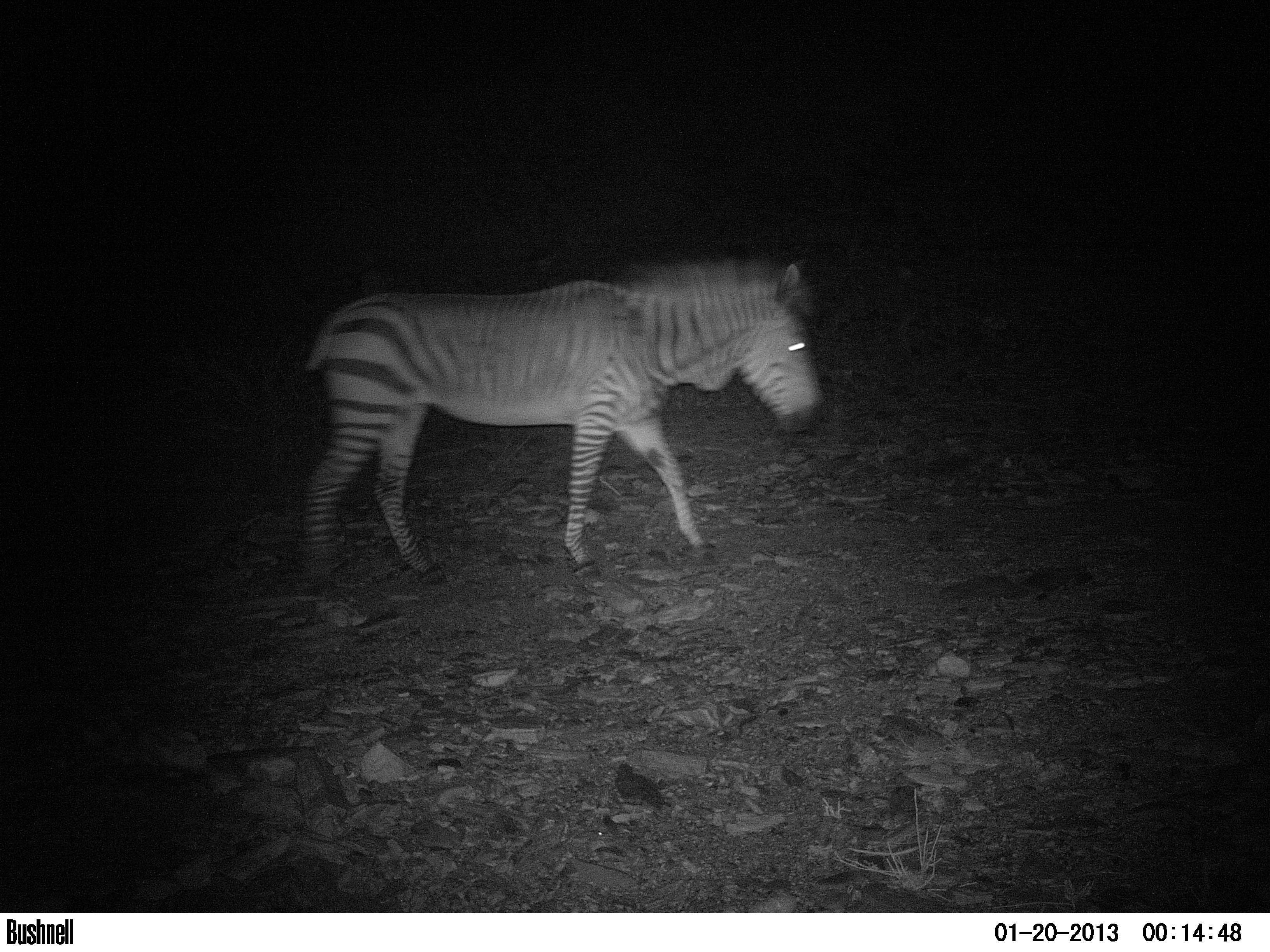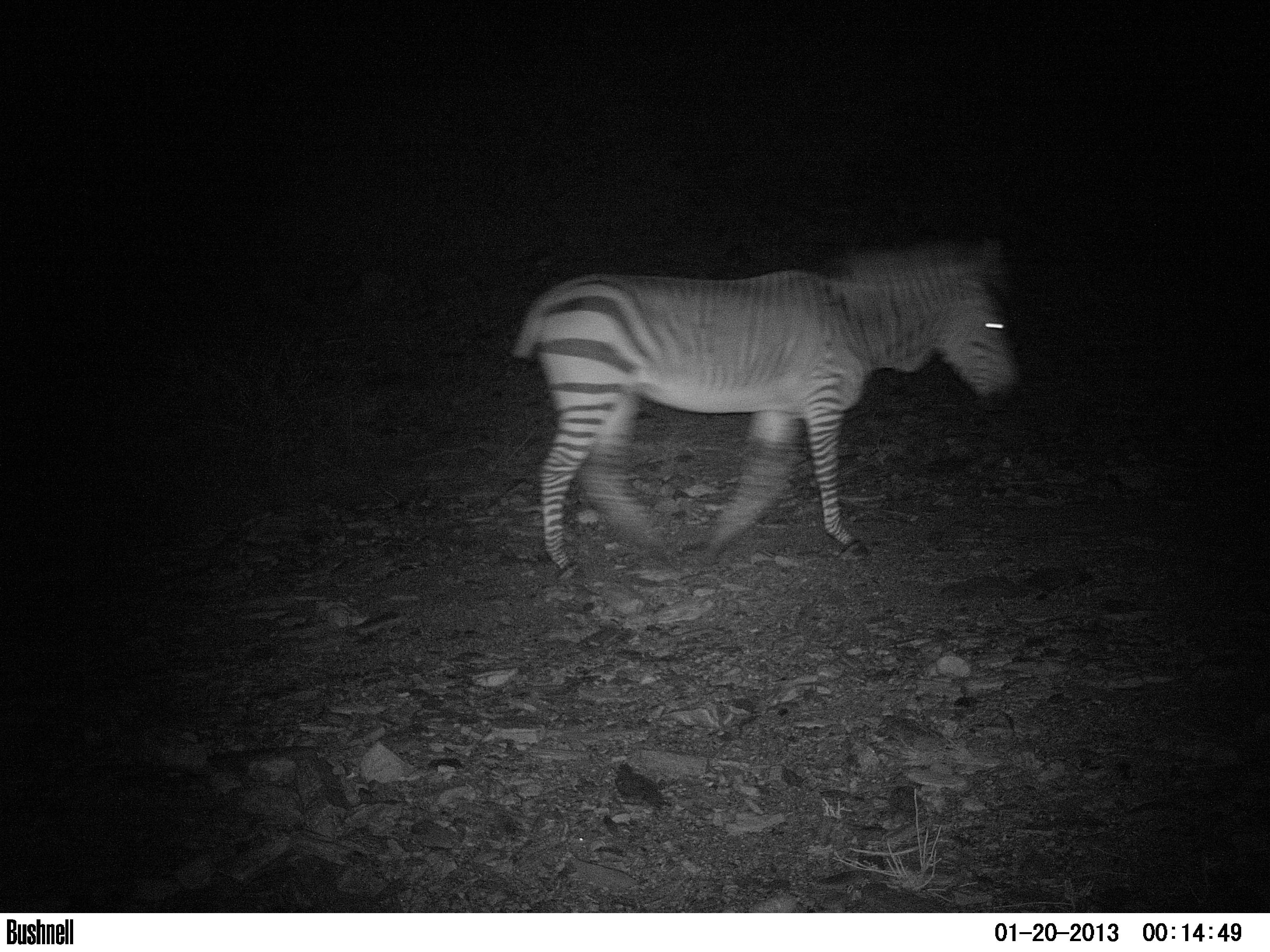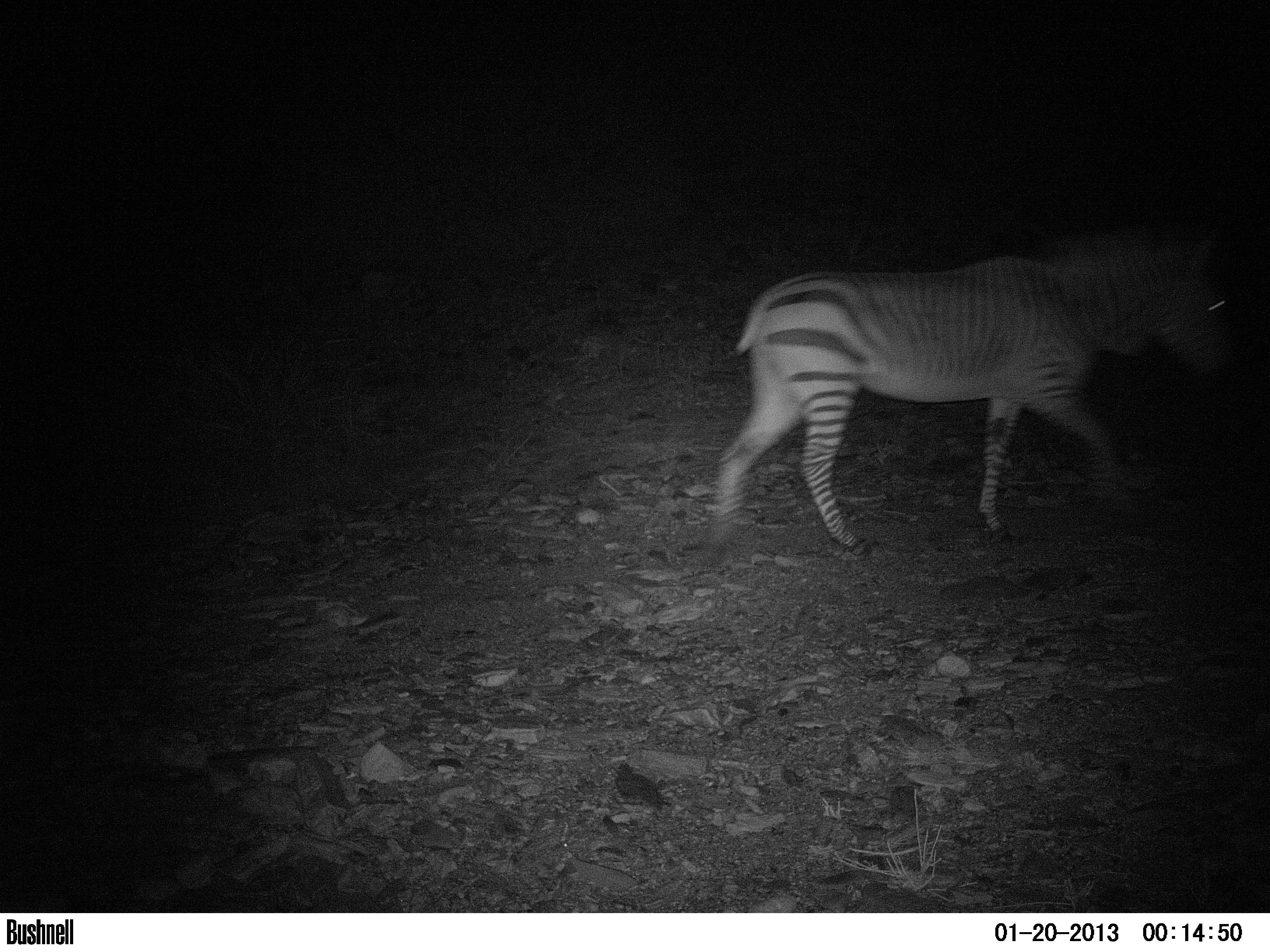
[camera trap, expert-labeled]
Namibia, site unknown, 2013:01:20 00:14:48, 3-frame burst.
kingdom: Animalia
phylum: Chordata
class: Mammalia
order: Perissodactyla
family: Equidae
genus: Equus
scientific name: Equus zebra hartmannae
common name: hartmann's mountain zebra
Equus zebra hartmannae (hartmann's mountain zebra).